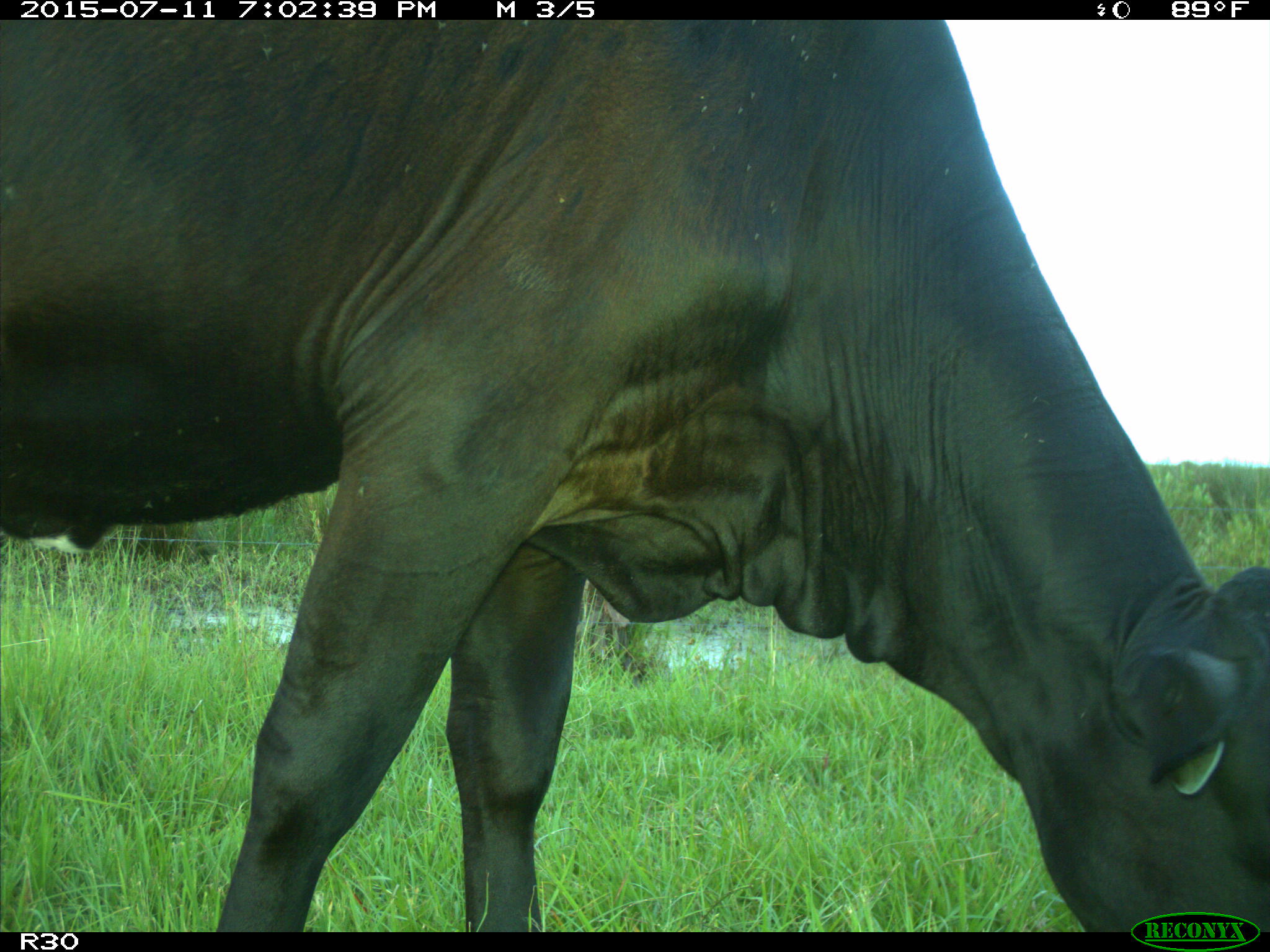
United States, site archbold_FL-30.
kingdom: Animalia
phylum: Chordata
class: Mammalia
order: Artiodactyla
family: Bovidae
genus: Bos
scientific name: Bos taurus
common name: domestic cow